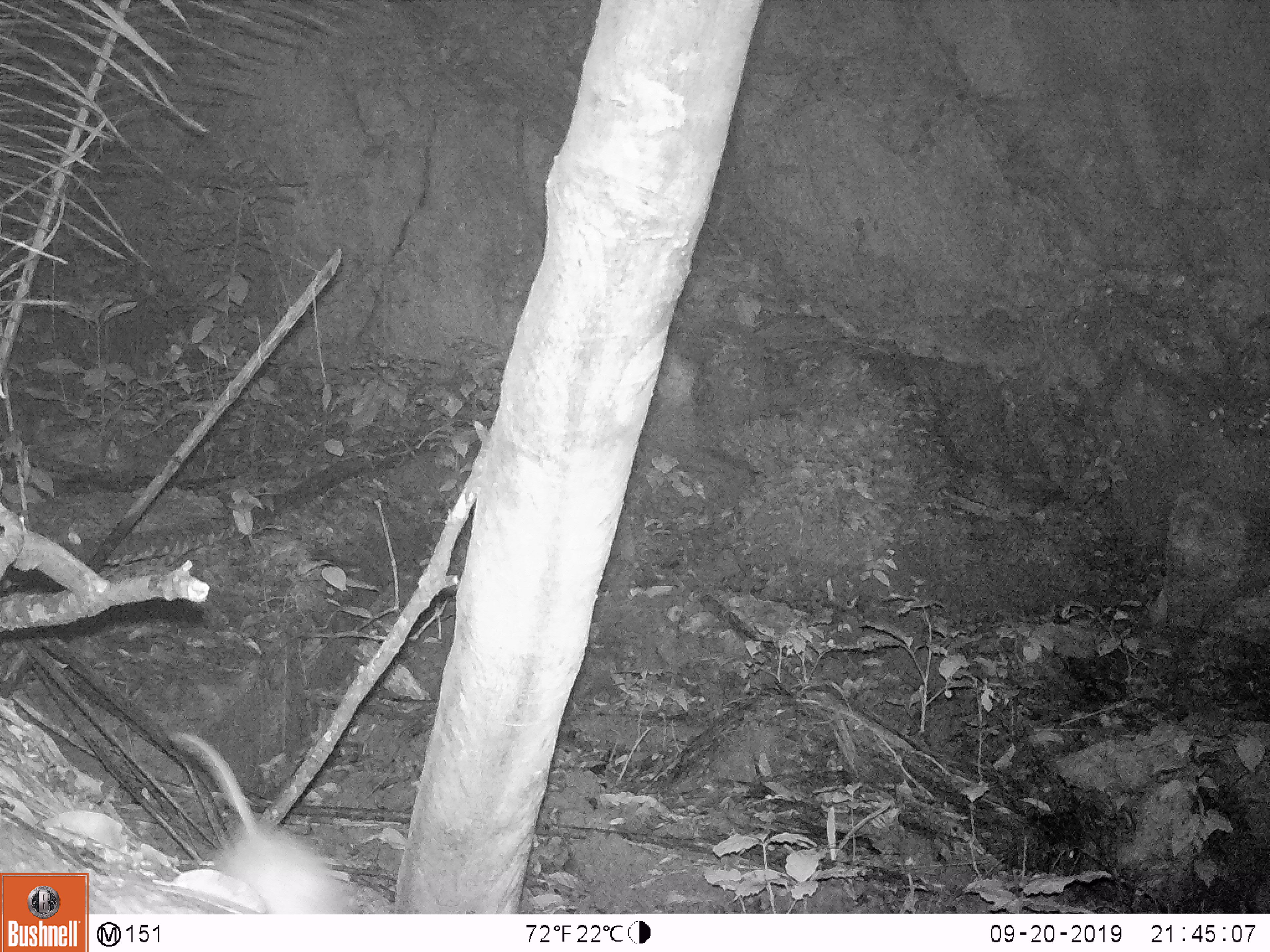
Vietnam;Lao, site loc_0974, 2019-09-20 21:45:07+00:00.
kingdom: Animalia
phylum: Chordata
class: Mammalia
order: Rodentia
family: Muridae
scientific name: Muridae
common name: old-world mice and rats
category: unidentified murid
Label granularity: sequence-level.